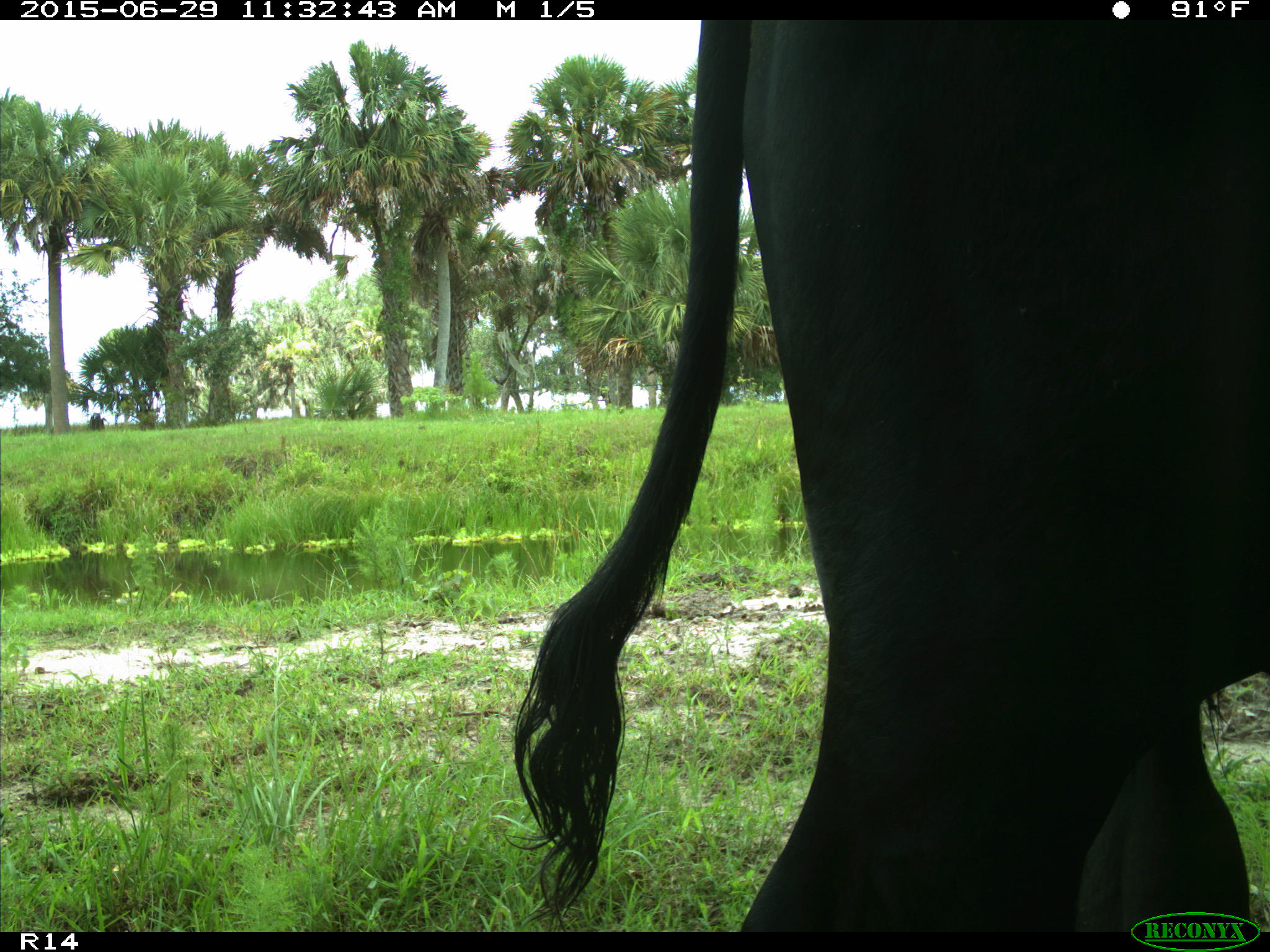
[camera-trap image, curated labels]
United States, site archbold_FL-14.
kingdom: Animalia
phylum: Chordata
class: Mammalia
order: Artiodactyla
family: Bovidae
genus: Bos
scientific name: Bos taurus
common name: domestic cow